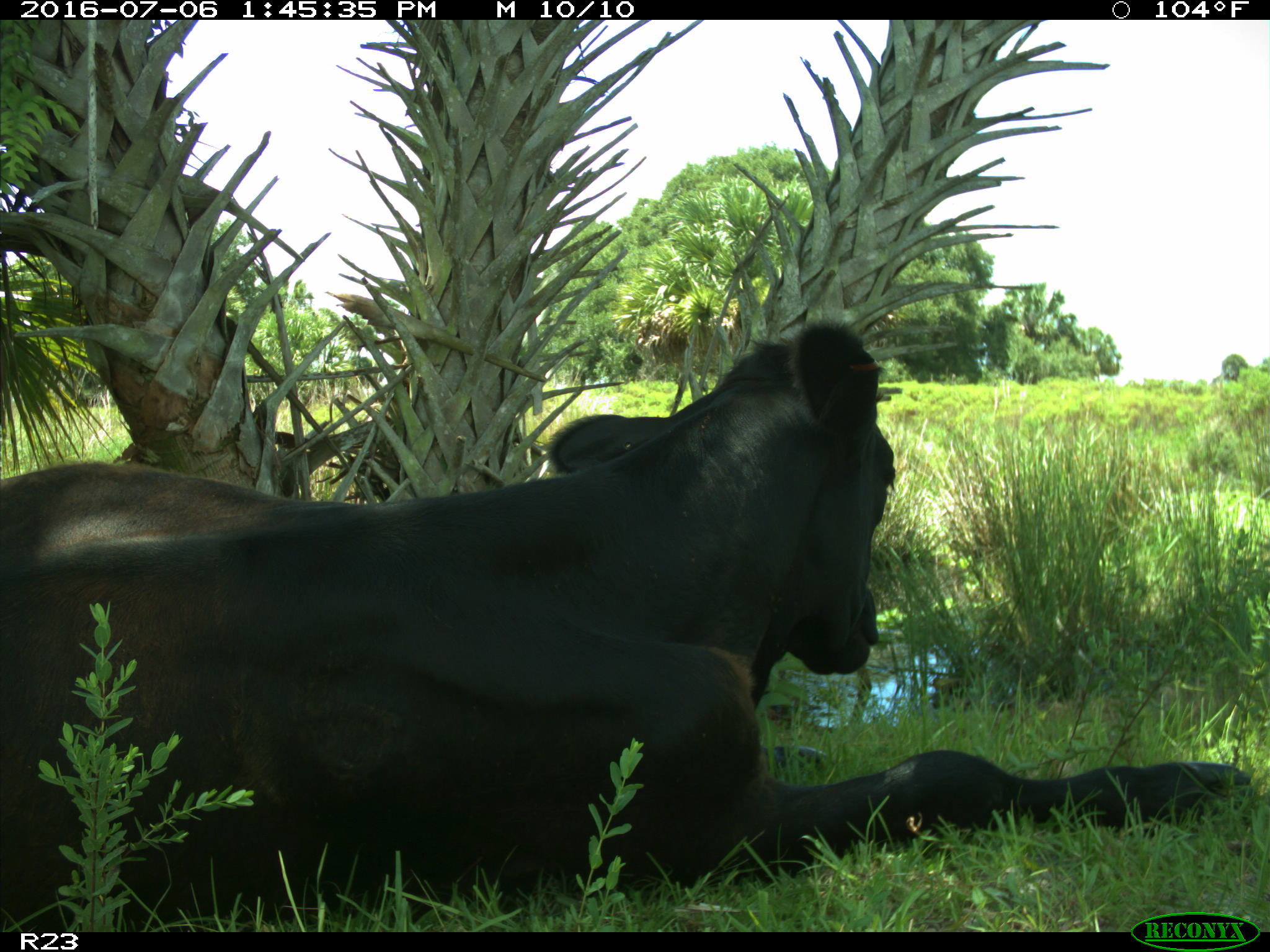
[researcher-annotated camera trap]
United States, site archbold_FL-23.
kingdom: Animalia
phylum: Chordata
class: Mammalia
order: Artiodactyla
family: Bovidae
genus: Bos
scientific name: Bos taurus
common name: domestic cow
Bos taurus (domestic cow).